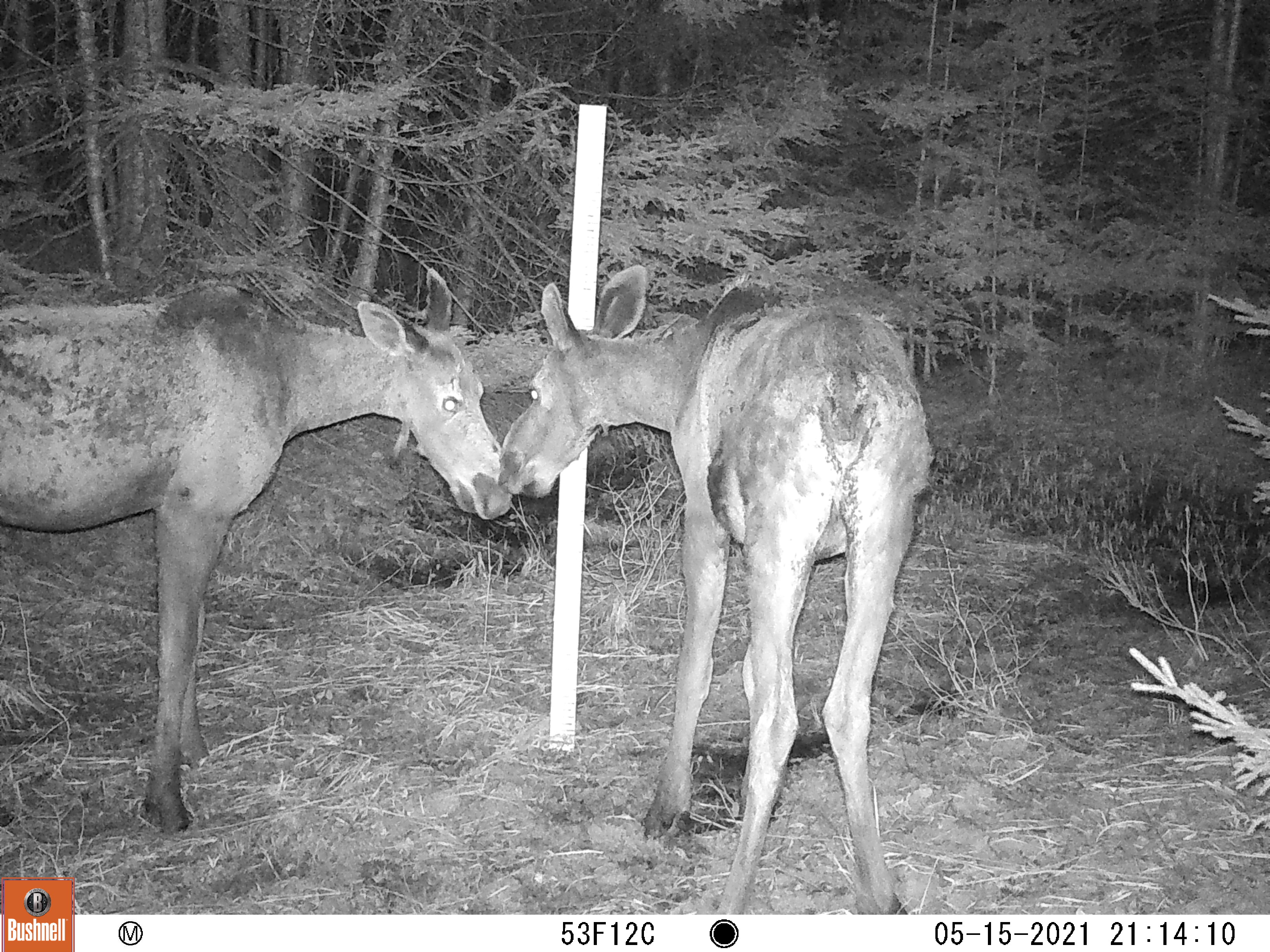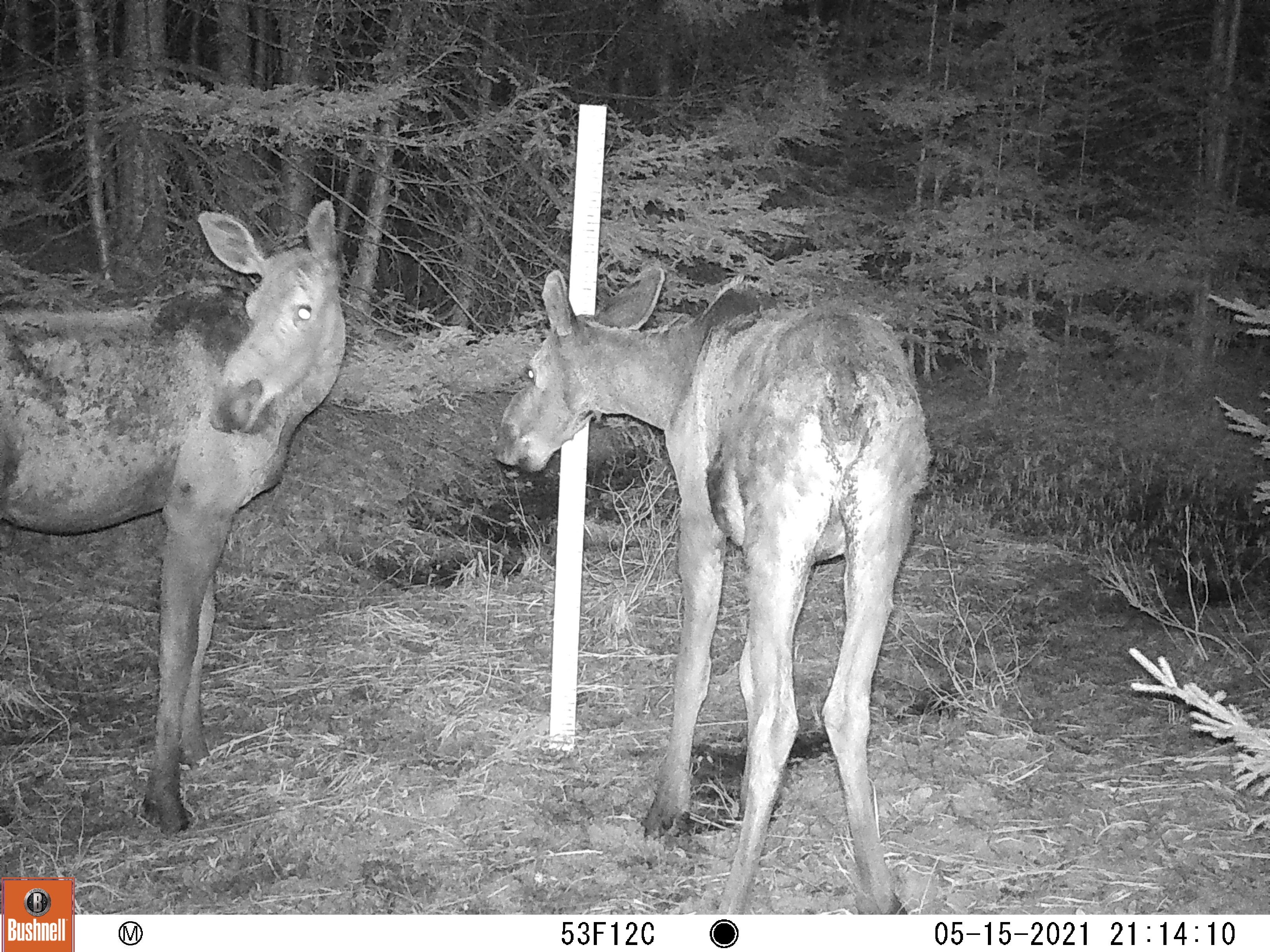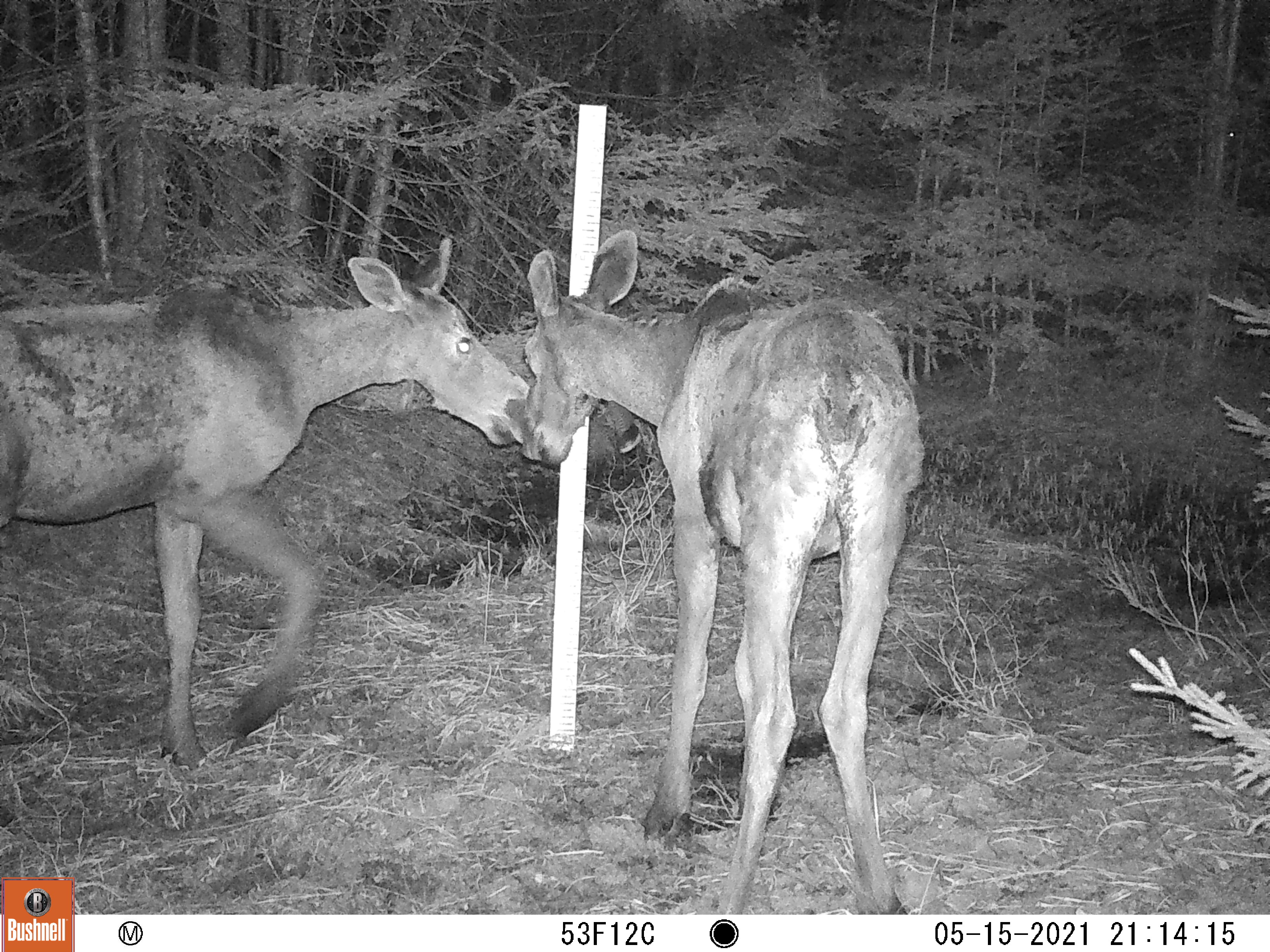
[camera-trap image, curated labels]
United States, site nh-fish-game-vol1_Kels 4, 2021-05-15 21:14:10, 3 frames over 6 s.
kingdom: Animalia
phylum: Chordata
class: Mammalia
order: Artiodactyla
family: Cervidae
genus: Alces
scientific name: Alces alces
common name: moose